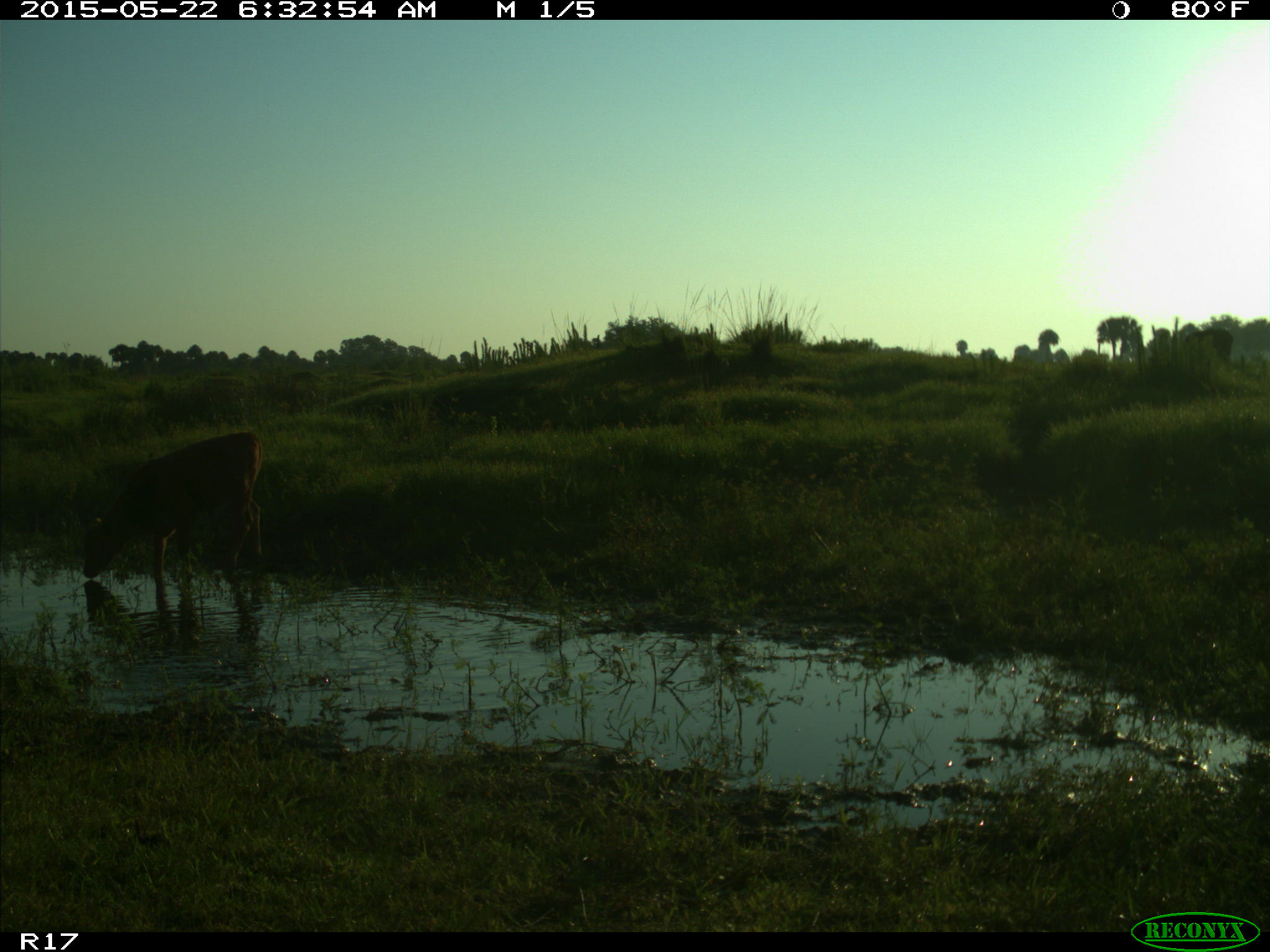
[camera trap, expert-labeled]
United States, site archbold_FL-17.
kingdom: Animalia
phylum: Chordata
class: Mammalia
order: Artiodactyla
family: Bovidae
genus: Bos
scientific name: Bos taurus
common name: domestic cow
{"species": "Bos taurus (domestic cow)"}